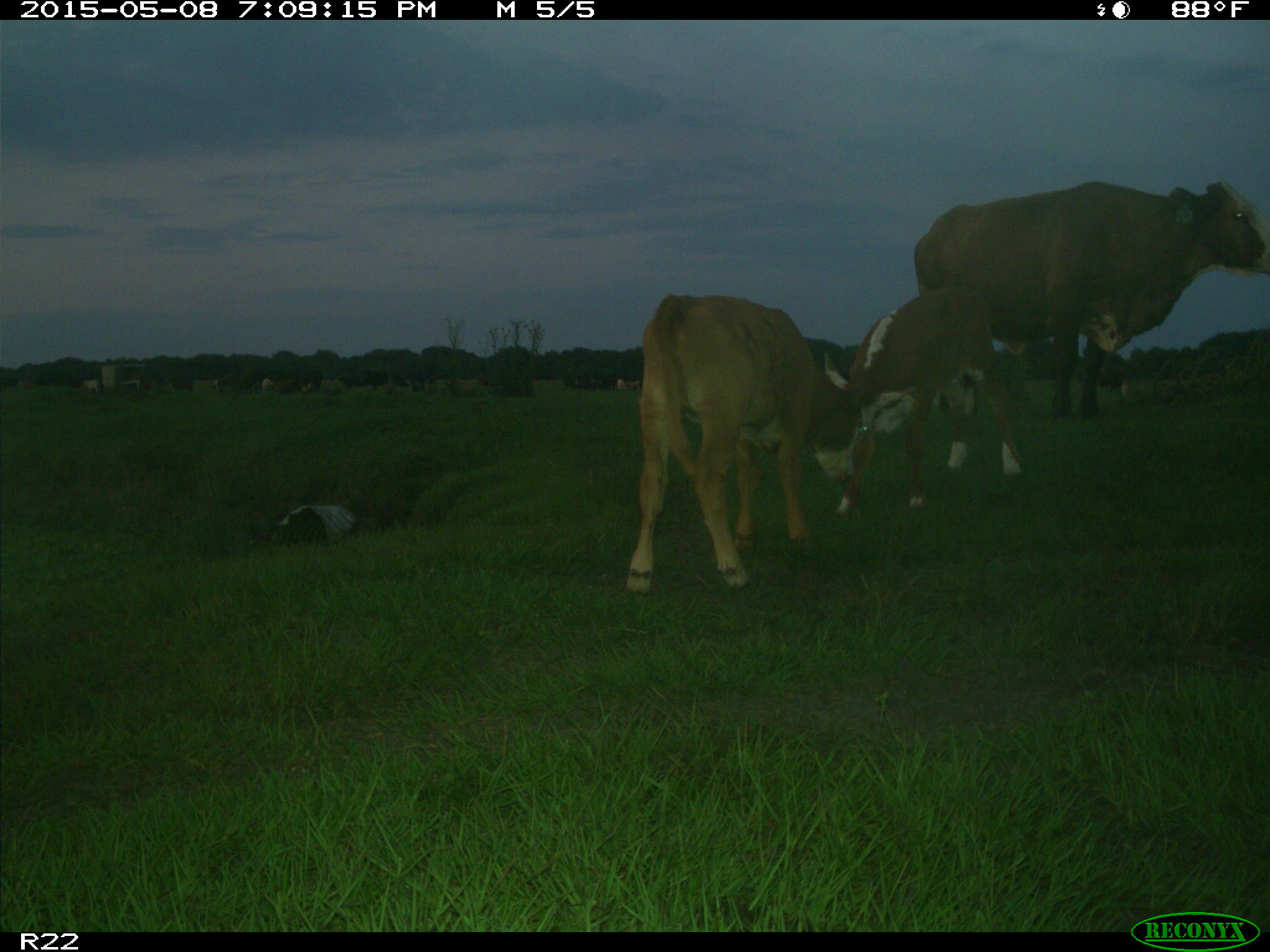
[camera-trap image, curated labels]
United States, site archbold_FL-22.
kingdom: Animalia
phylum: Chordata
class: Mammalia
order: Artiodactyla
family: Bovidae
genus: Bos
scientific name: Bos taurus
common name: domestic cow